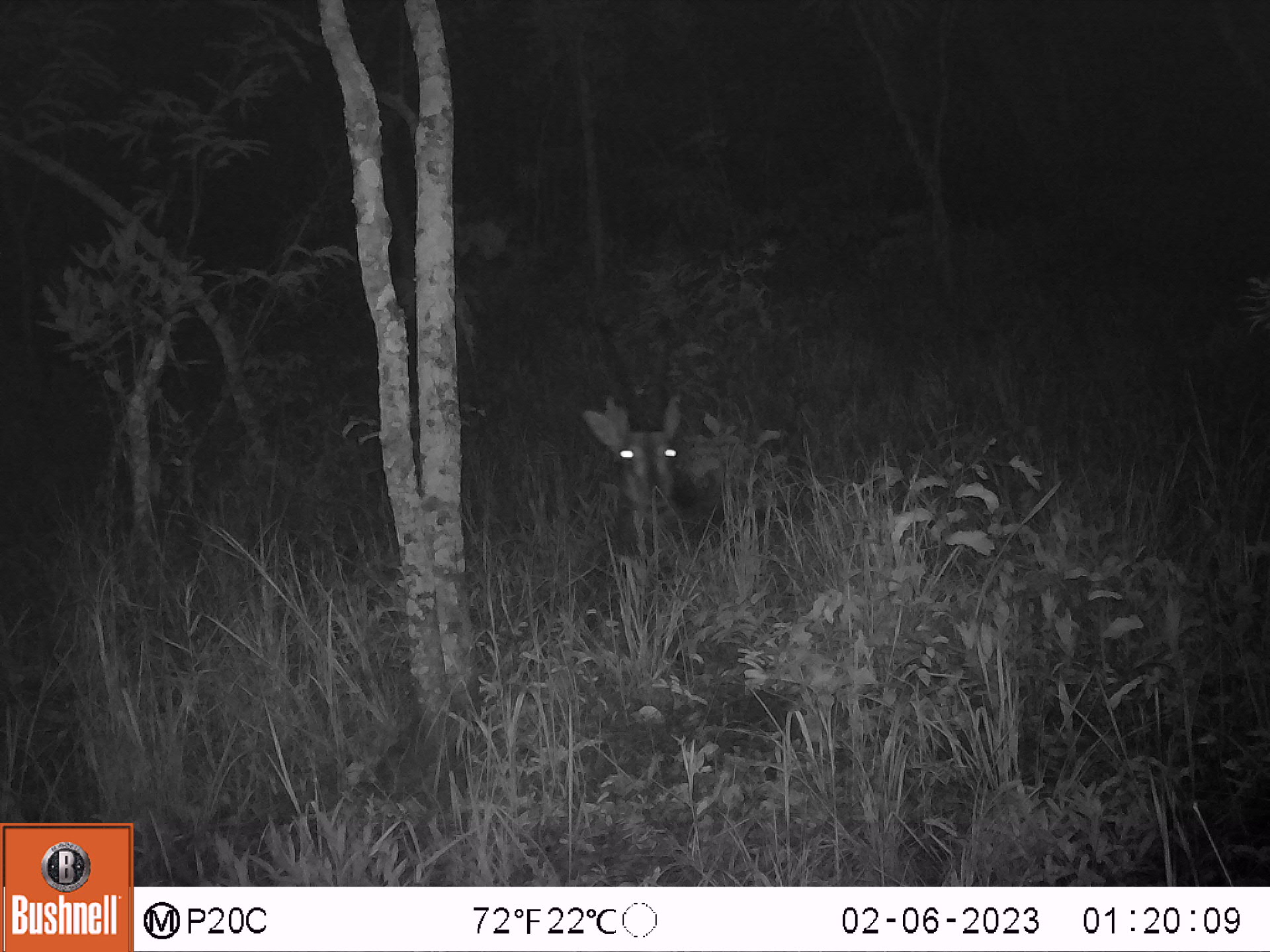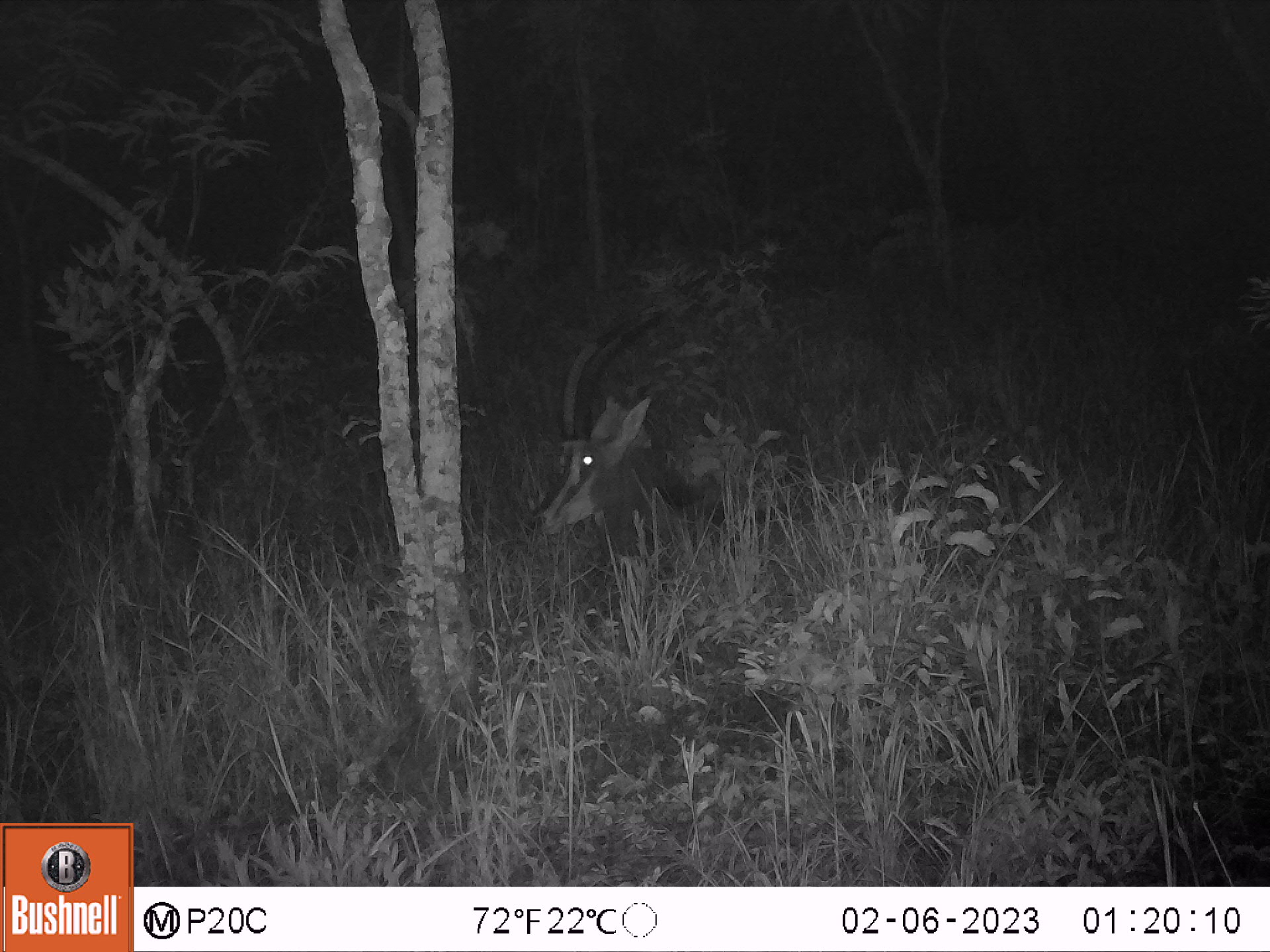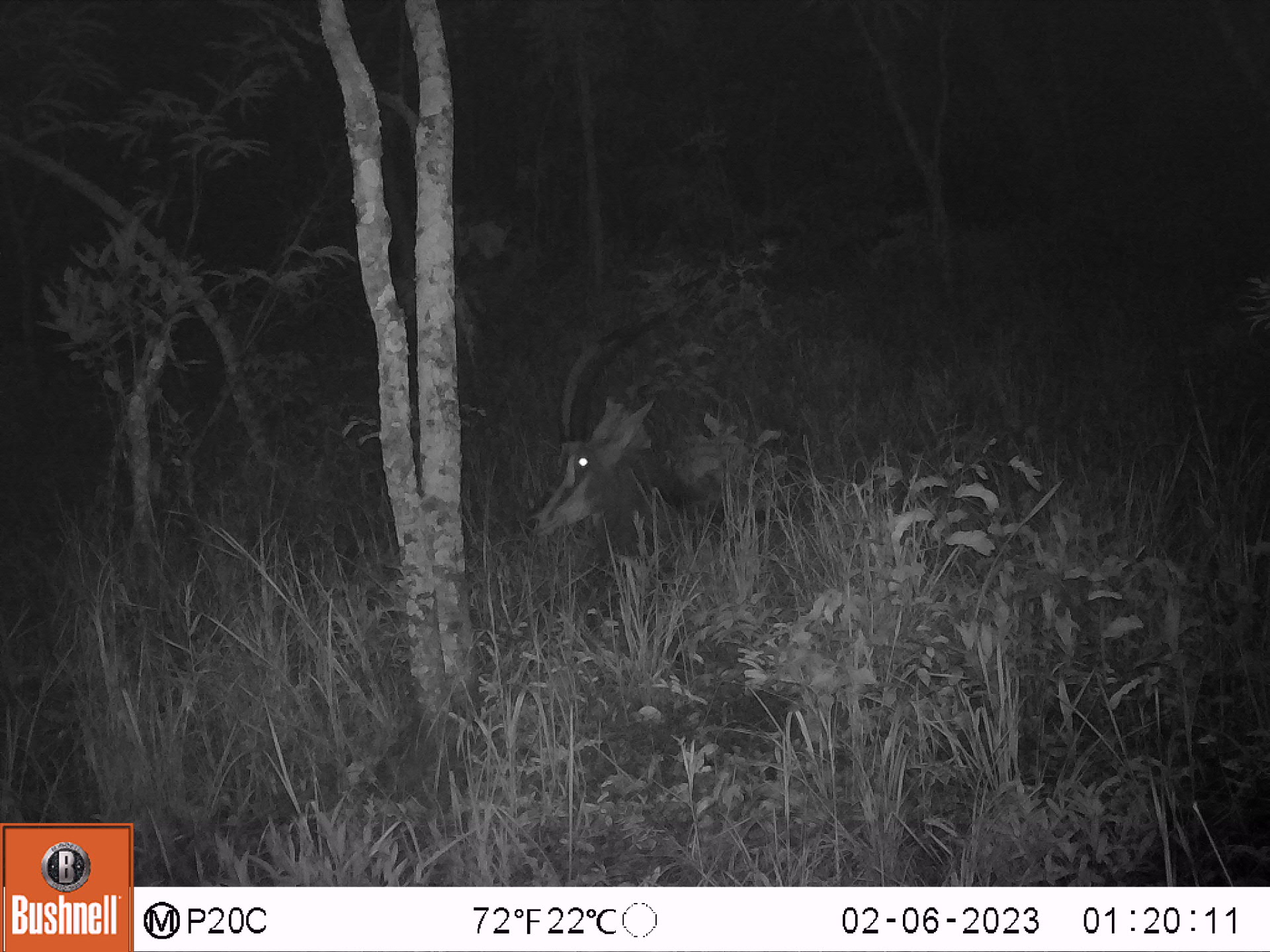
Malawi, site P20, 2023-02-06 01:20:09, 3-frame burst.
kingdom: Animalia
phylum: Chordata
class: Mammalia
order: Artiodactyla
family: Bovidae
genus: Hippotragus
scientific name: Hippotragus niger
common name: sable antelope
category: sable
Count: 1.